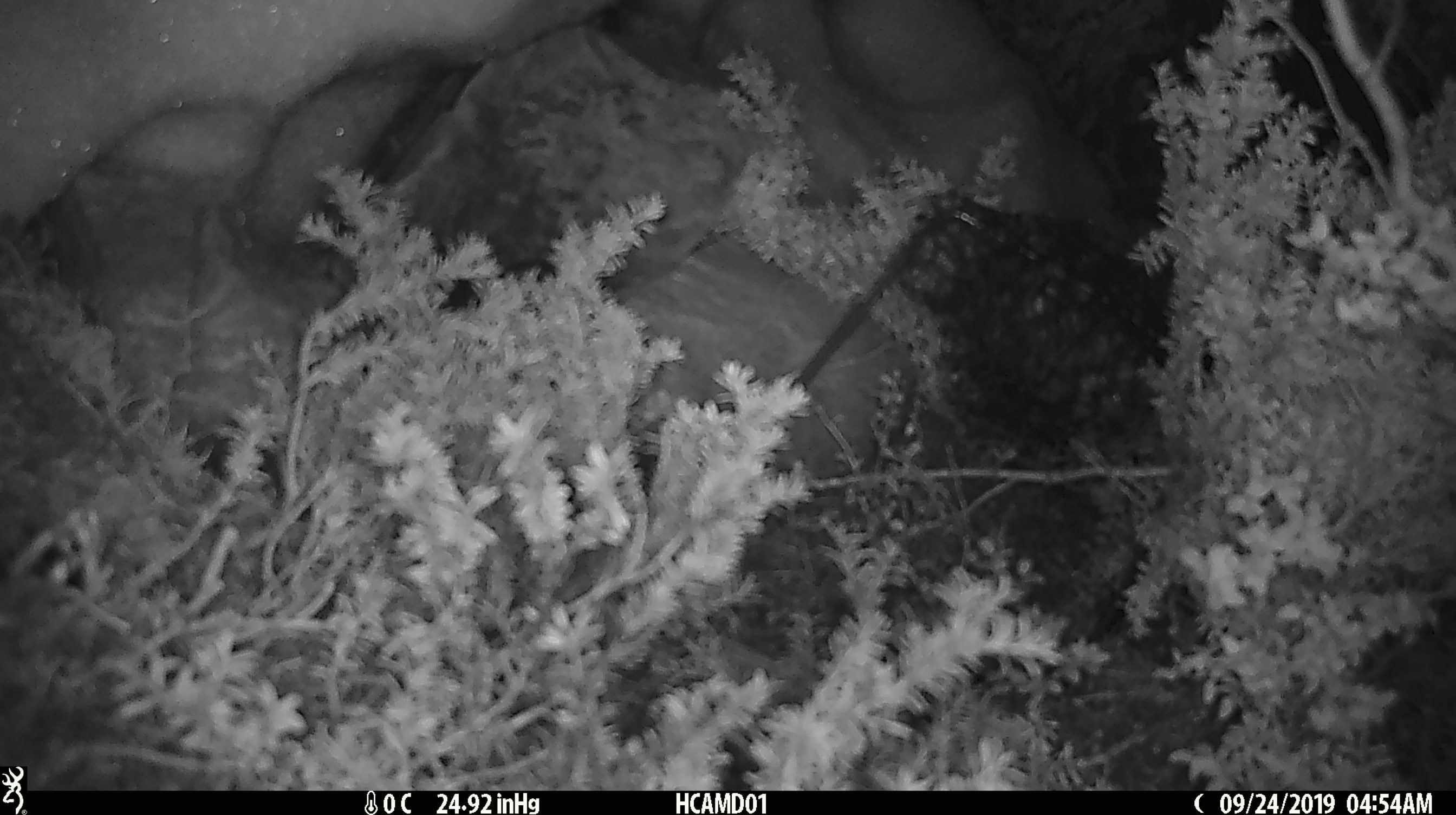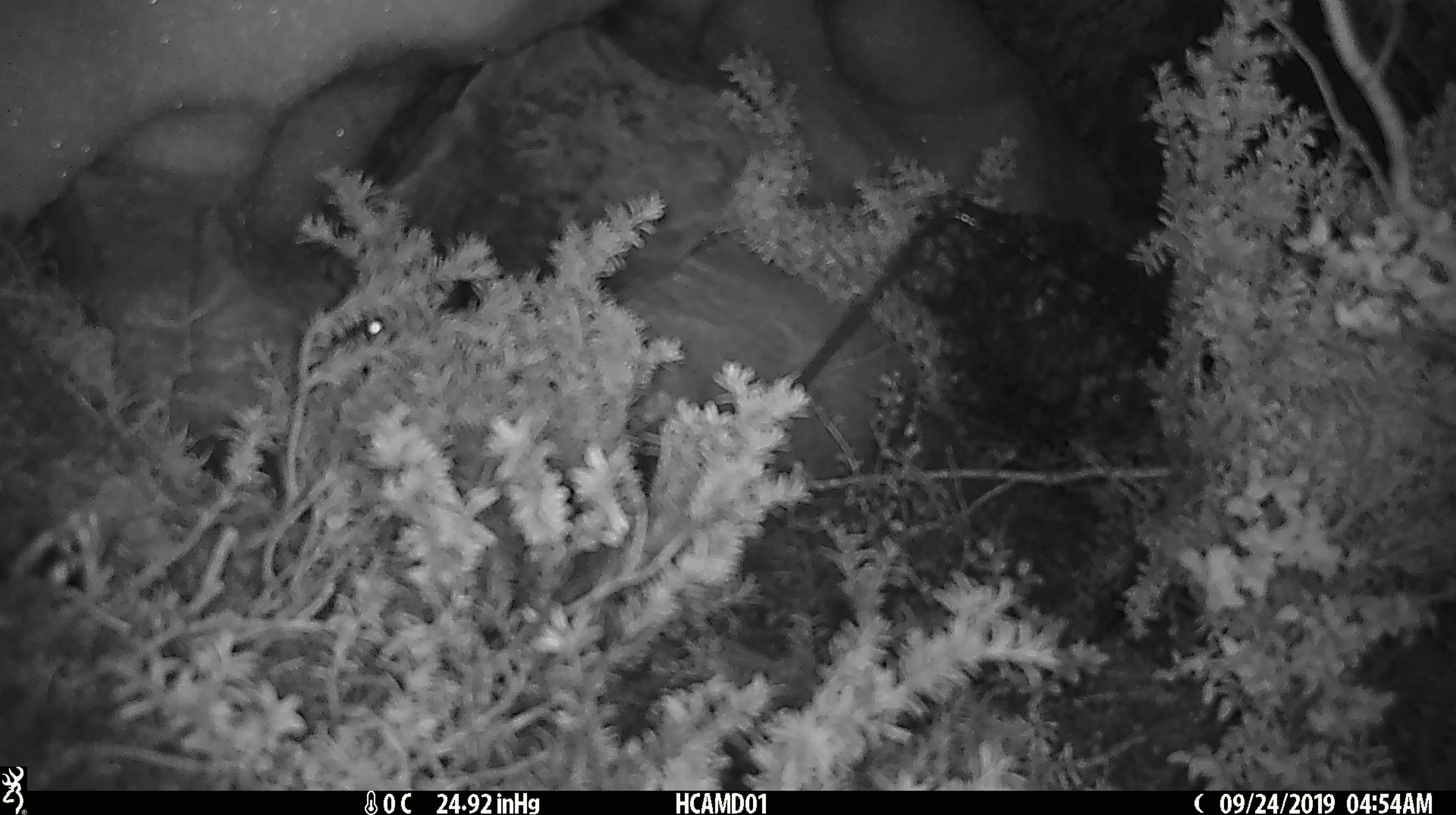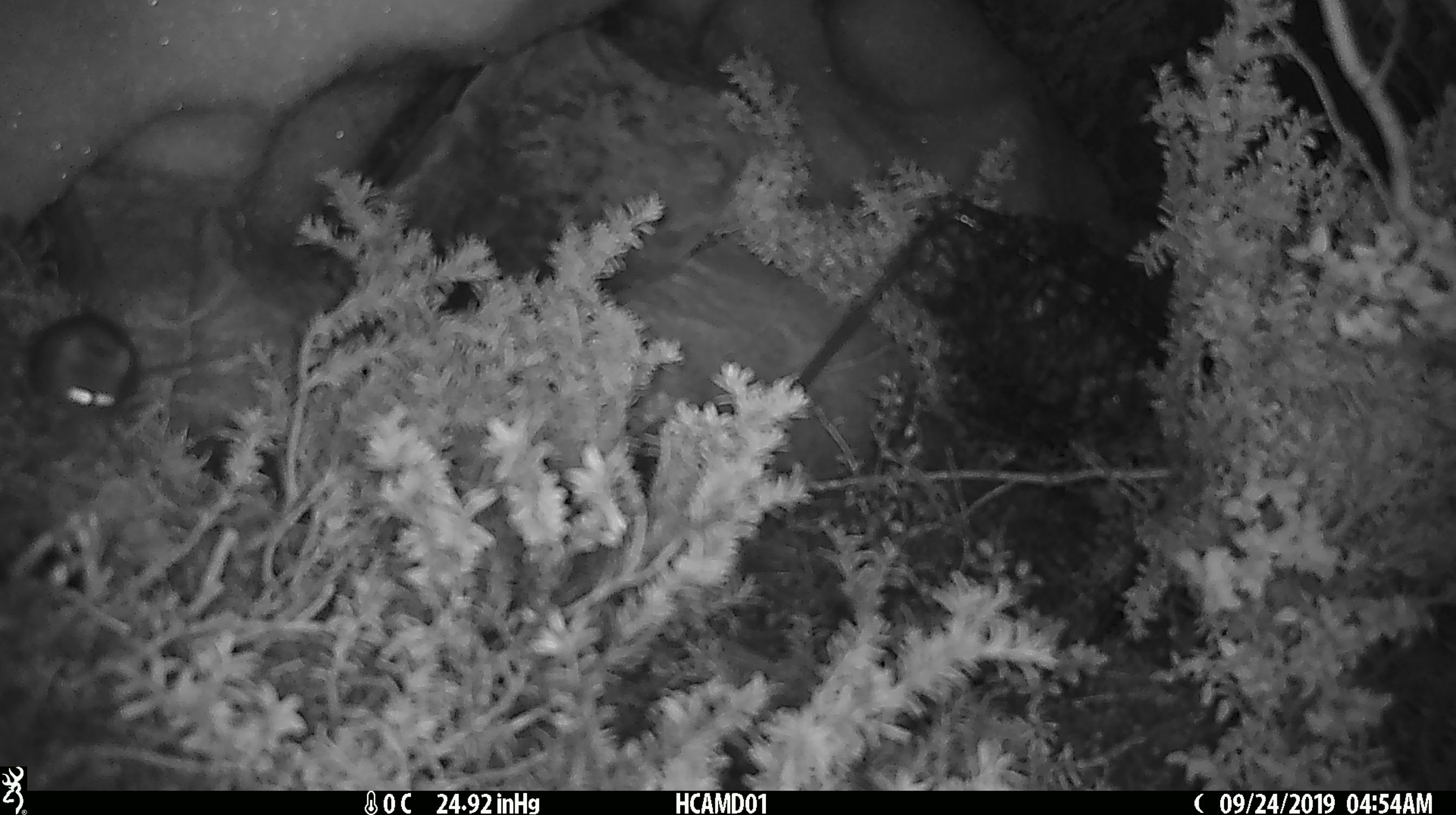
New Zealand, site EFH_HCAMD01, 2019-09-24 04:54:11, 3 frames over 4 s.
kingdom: Animalia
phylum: Chordata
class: Mammalia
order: Rodentia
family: Muridae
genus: Mus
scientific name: Mus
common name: mouse